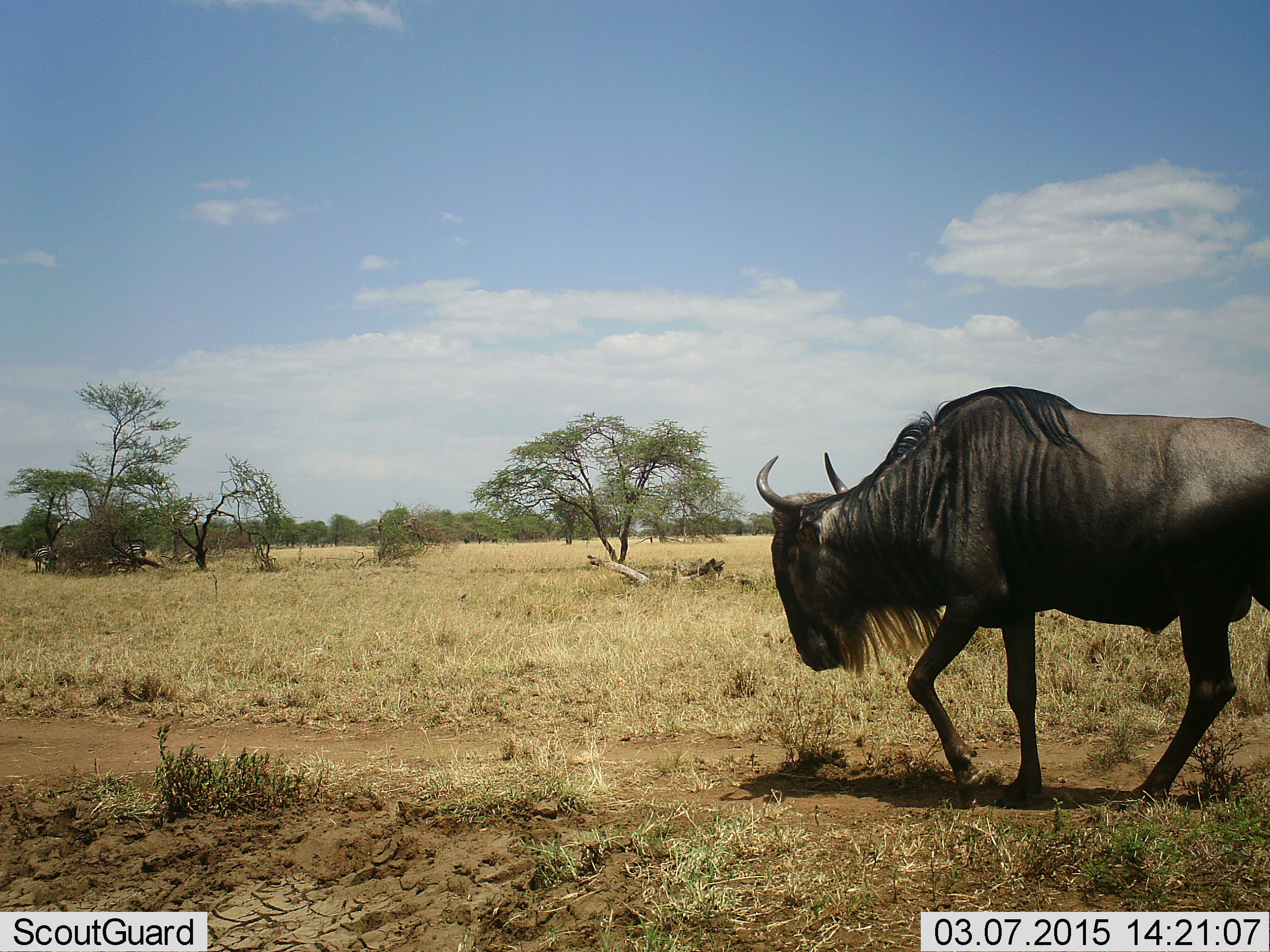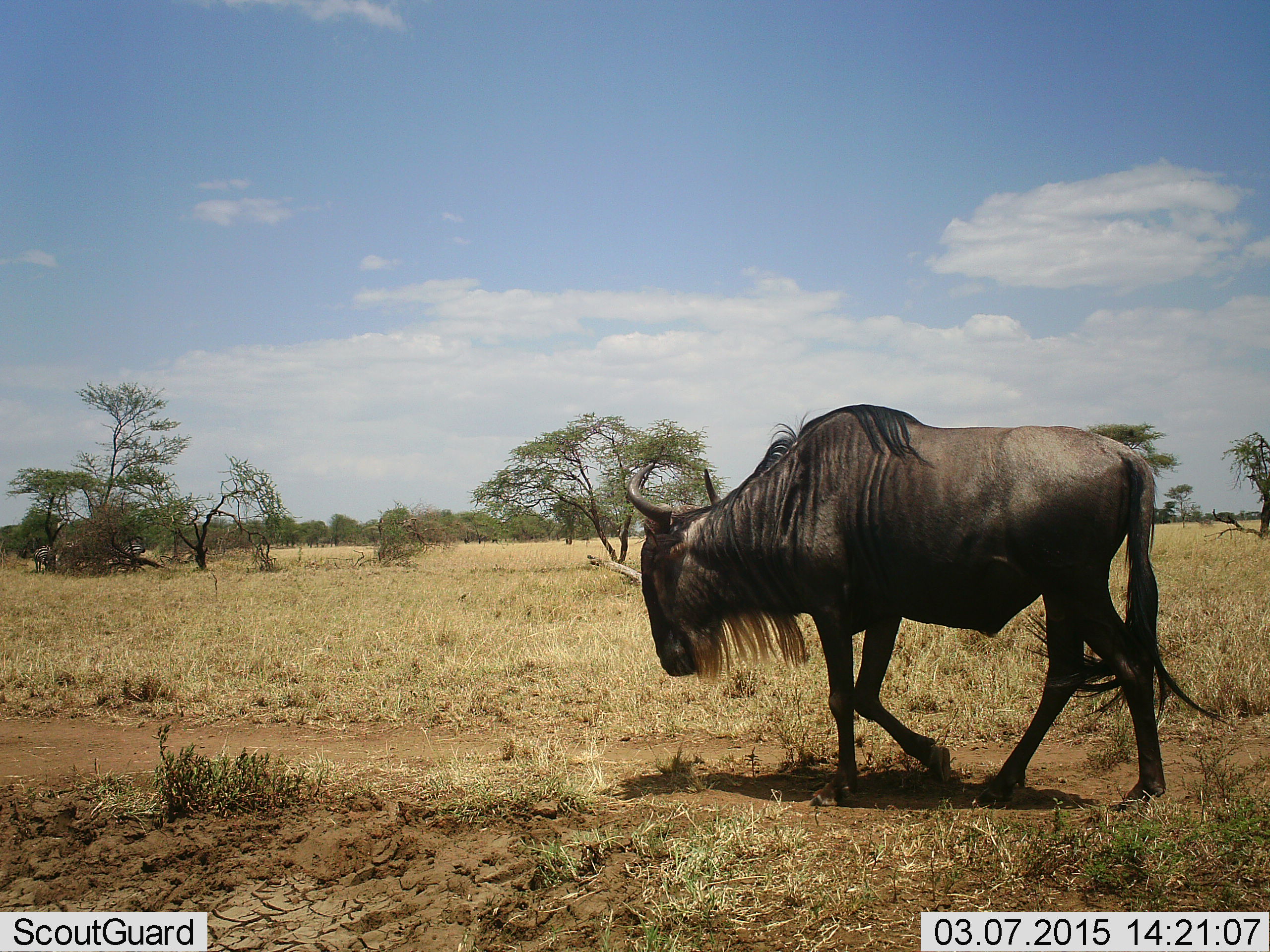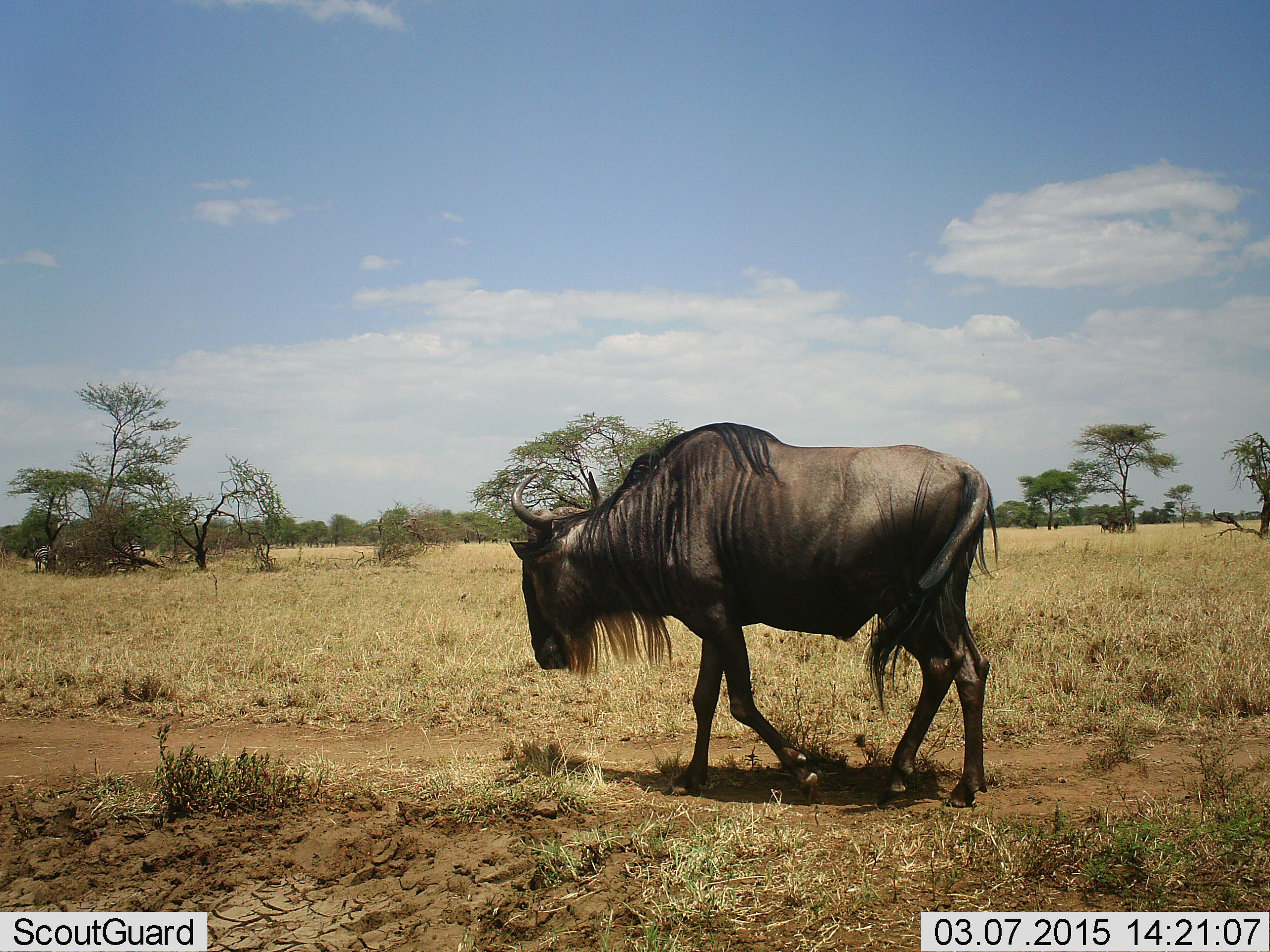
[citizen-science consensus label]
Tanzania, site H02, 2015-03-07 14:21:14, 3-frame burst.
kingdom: Animalia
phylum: Chordata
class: Mammalia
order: Artiodactyla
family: Bovidae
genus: Connochaetes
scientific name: Connochaetes taurinus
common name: blue wildebeest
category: wildebeest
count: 1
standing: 0%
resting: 0%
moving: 80%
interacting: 0%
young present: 0%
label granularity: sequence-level